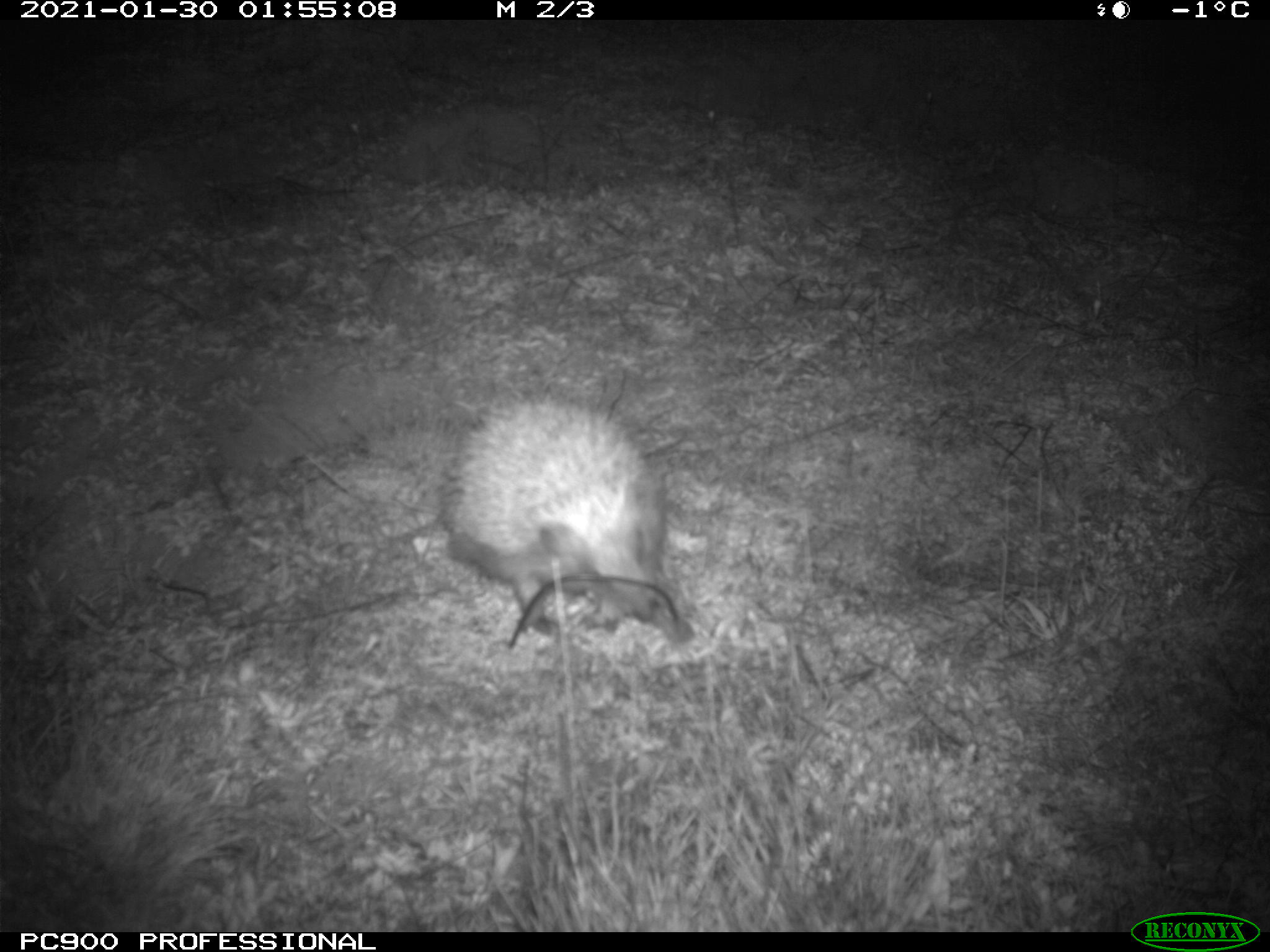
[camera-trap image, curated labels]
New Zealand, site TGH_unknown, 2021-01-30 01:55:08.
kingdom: Animalia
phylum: Chordata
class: Mammalia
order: Eulipotyphla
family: Erinaceidae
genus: Erinaceus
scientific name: Erinaceus europaeus europaeus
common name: european hedgehog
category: hedgehog